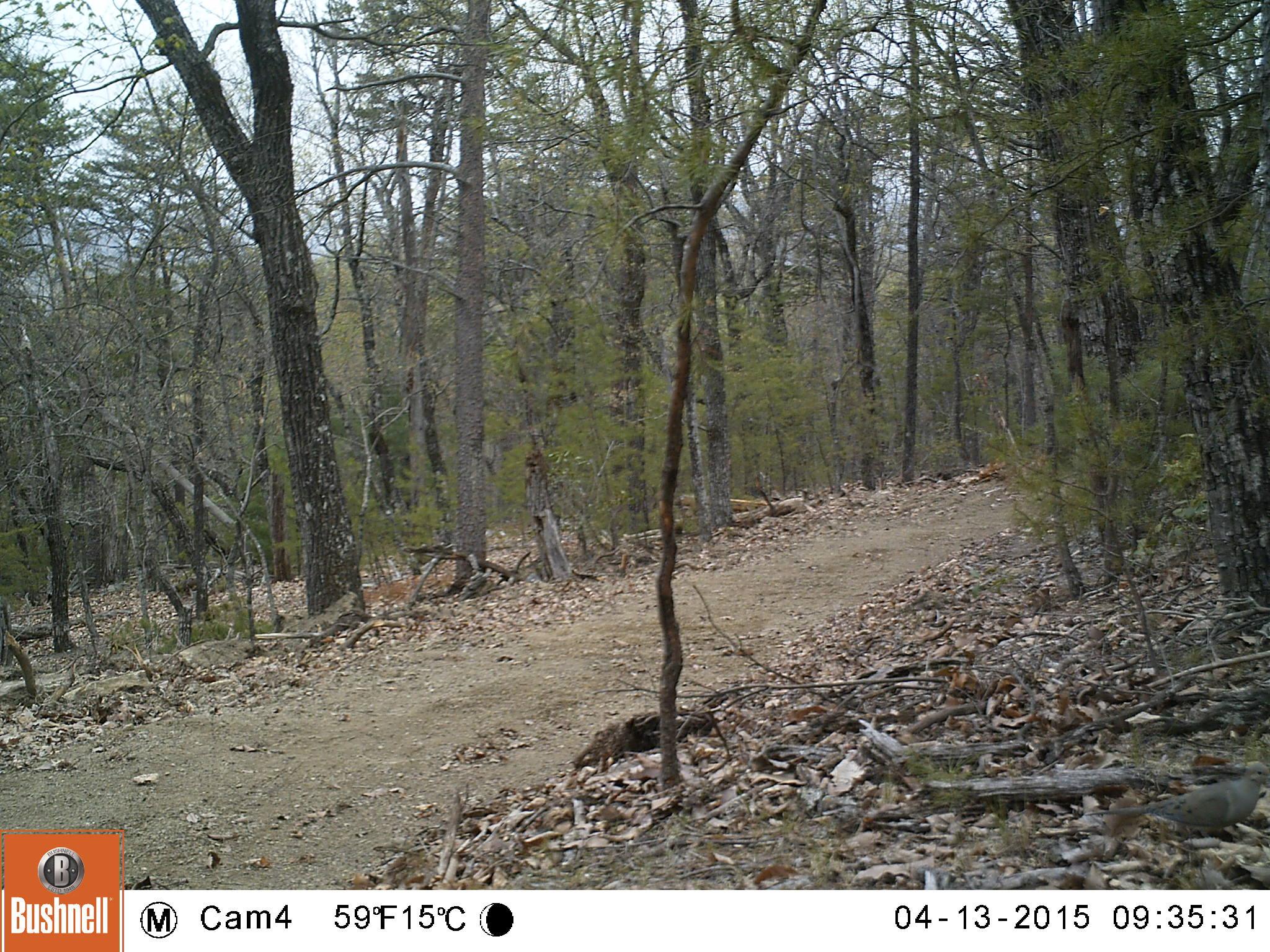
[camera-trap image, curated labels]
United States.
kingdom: Animalia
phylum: Chordata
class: Aves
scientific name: Aves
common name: bird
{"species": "Bird (Aves)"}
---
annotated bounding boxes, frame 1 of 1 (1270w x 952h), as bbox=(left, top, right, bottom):
Bird: bbox=(1098, 768, 1268, 842)